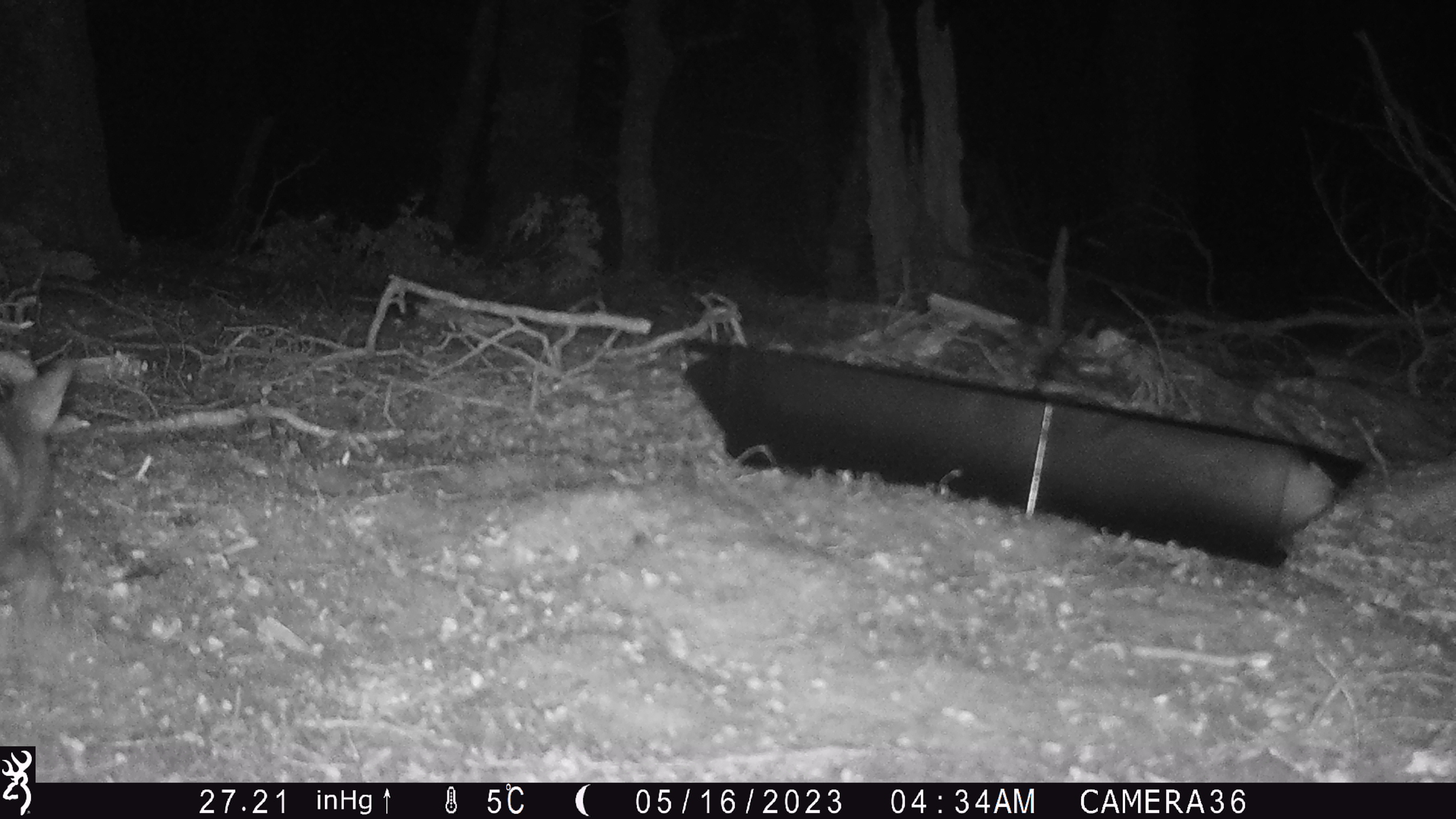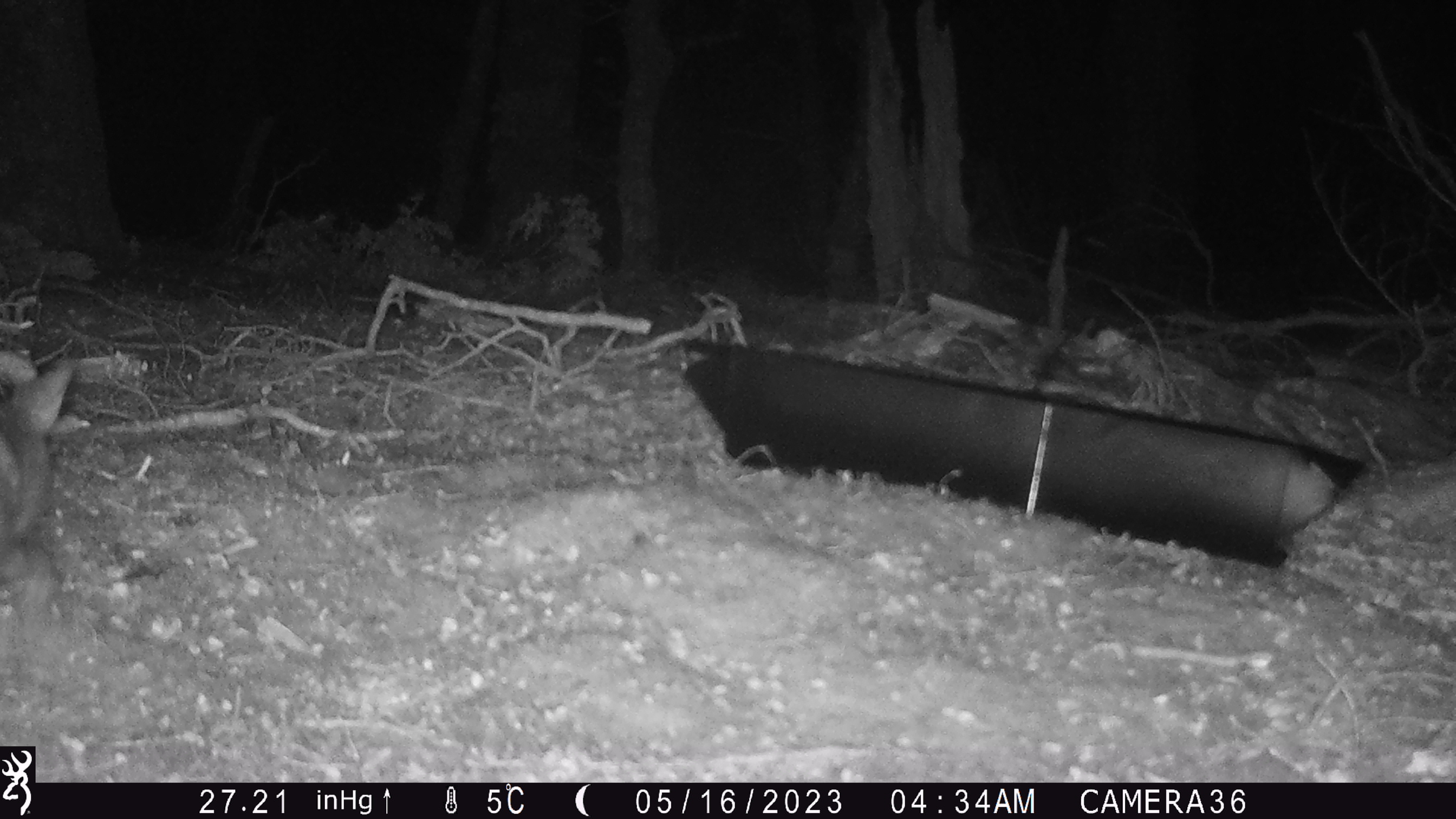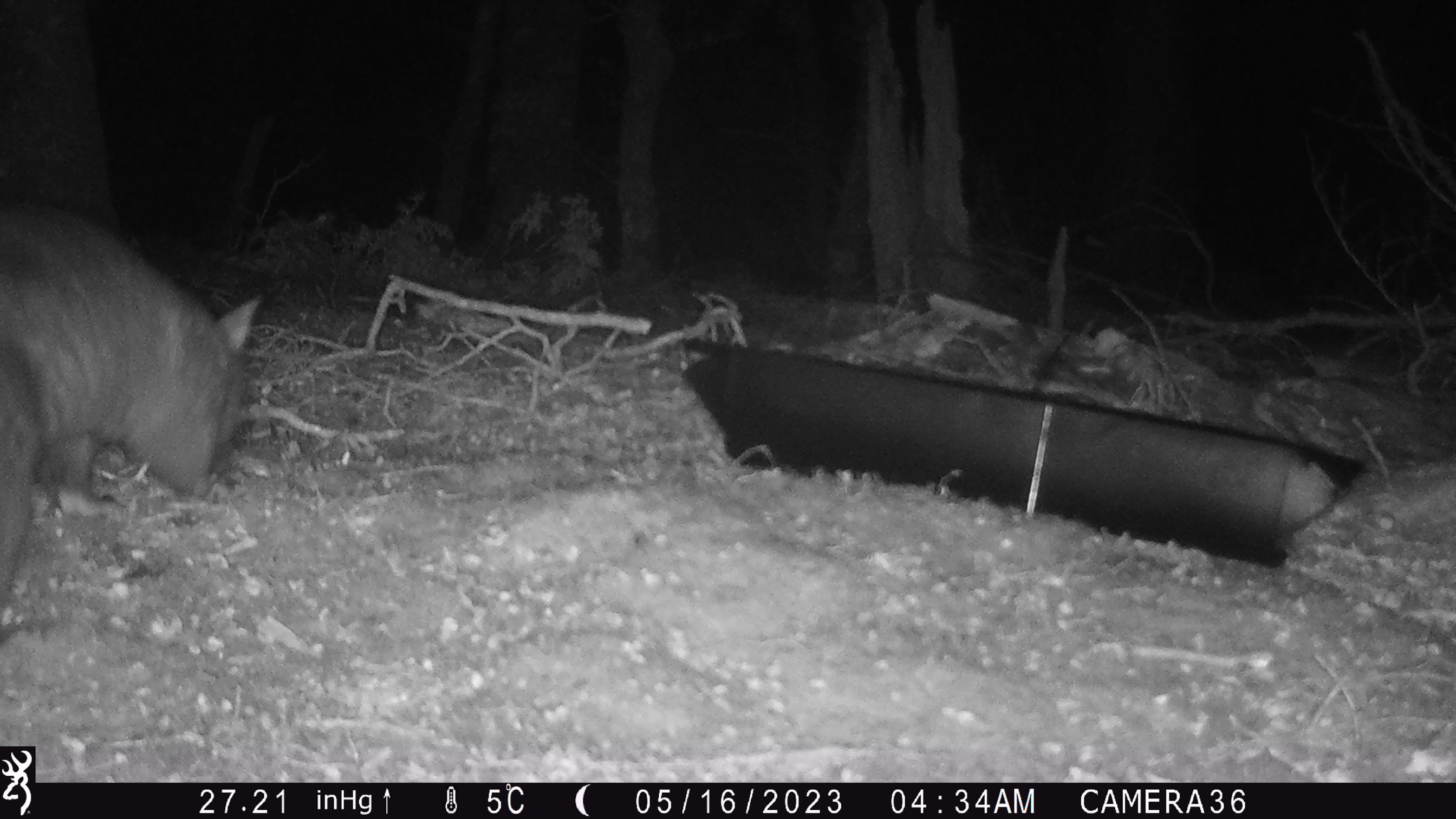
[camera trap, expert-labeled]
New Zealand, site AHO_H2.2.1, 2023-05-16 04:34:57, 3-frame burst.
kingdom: Animalia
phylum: Chordata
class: Mammalia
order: Diprotodontia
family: Phalangeridae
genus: Trichosurus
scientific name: Trichosurus vulpecula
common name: common brushtail possum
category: possum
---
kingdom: Animalia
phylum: Chordata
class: Mammalia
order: Carnivora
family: Mustelidae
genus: Mustela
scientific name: Mustela erminea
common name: stoat